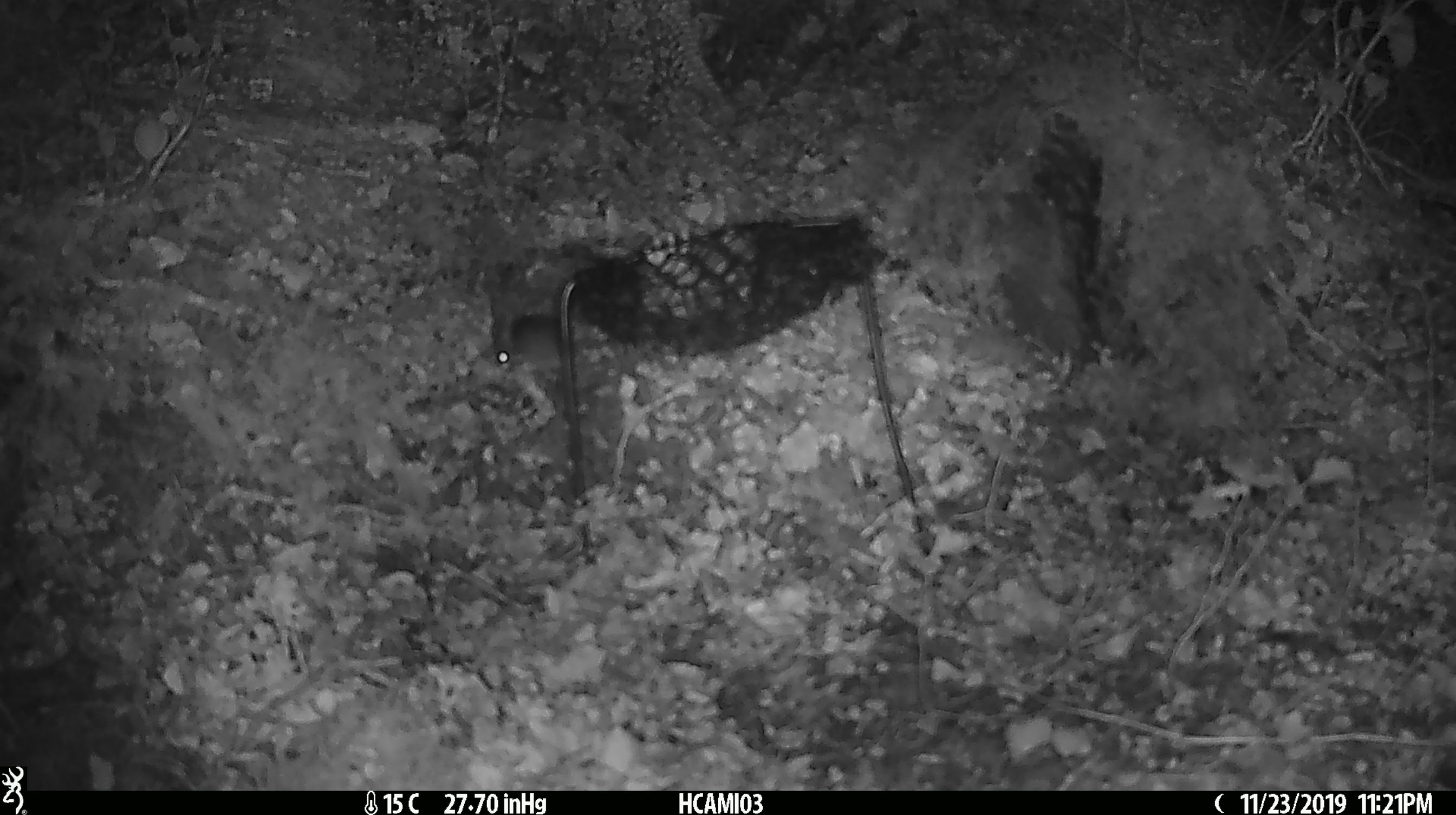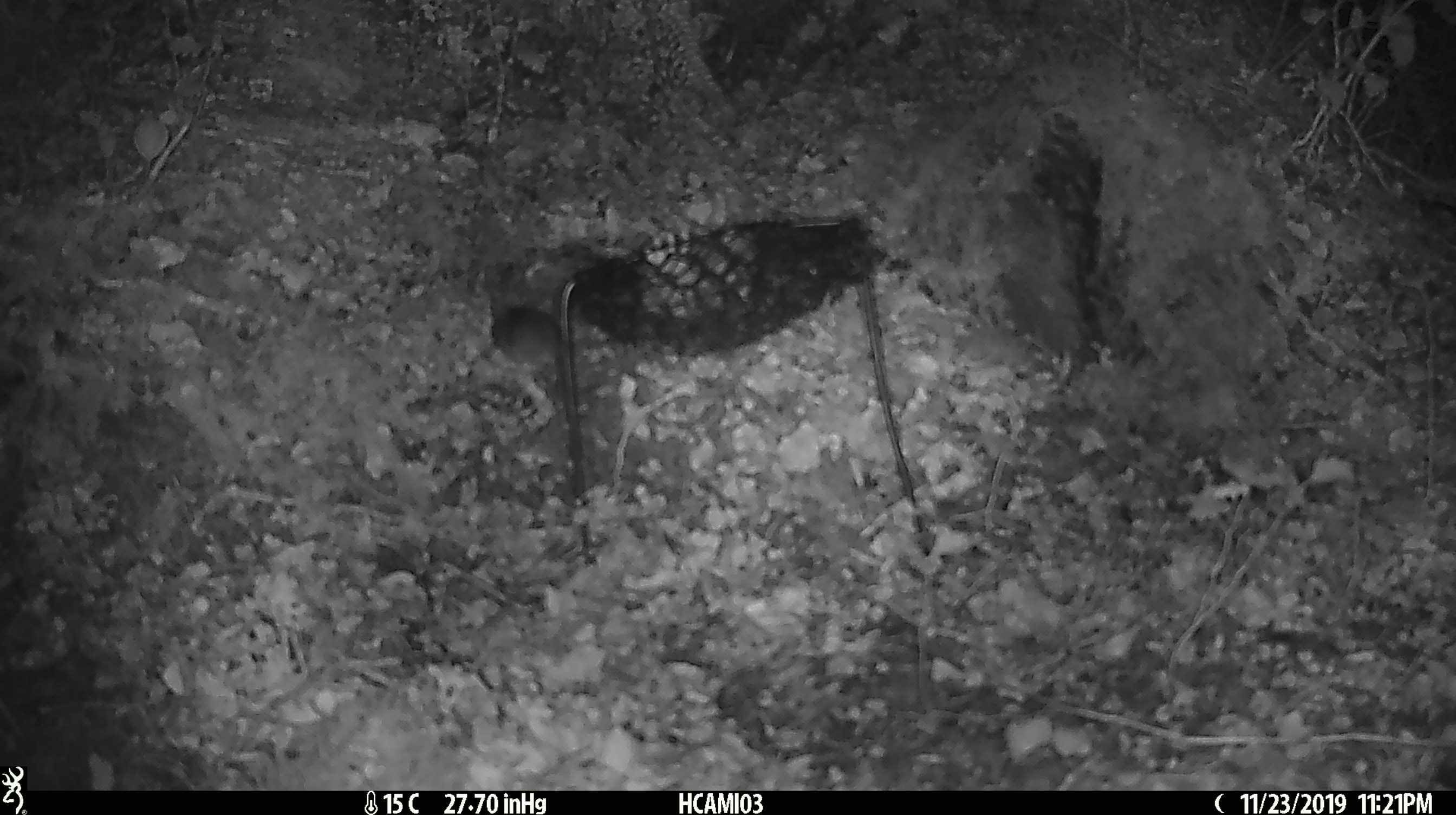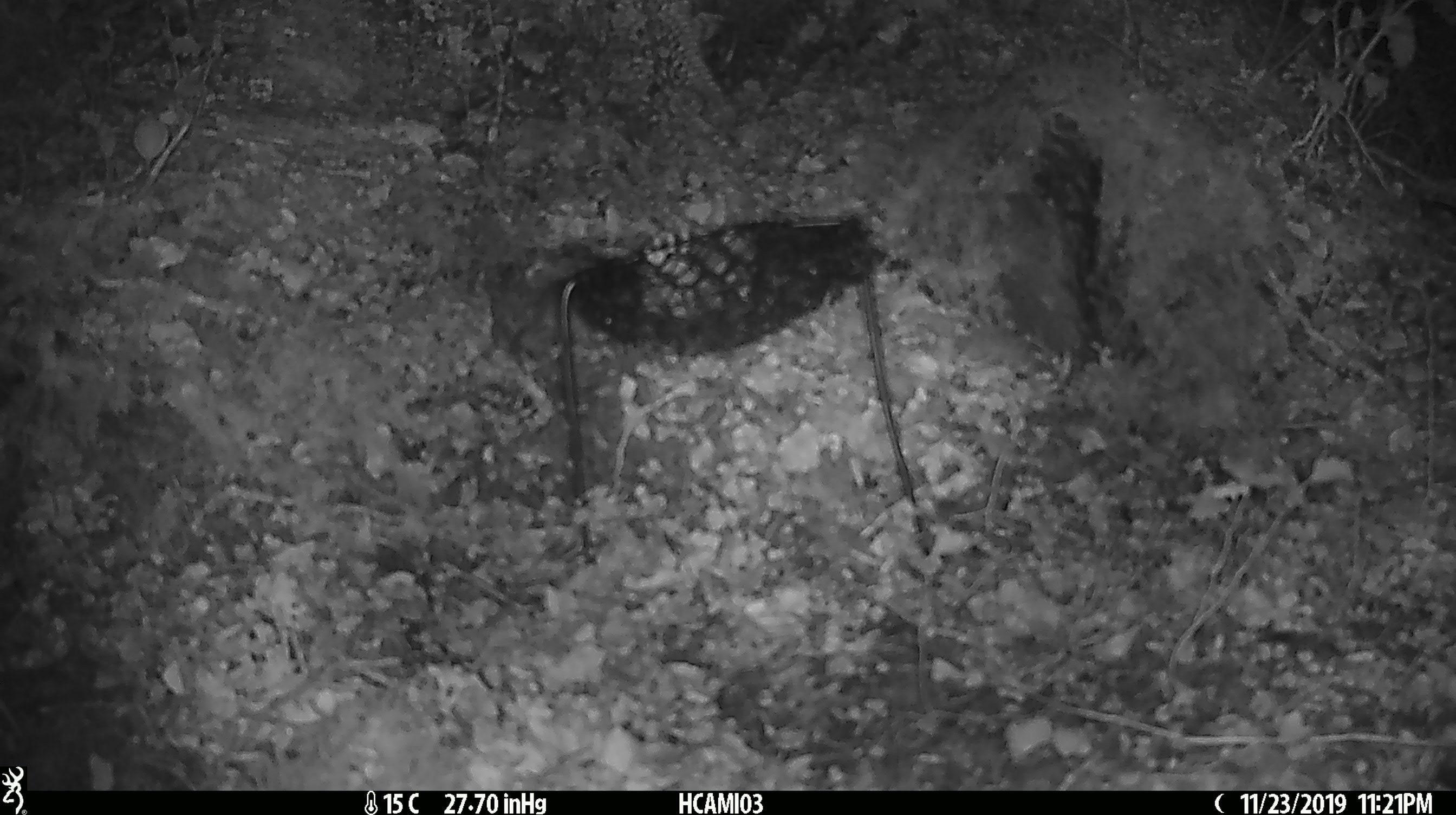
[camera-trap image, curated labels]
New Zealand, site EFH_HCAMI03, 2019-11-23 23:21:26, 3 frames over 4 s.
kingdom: Animalia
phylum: Chordata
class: Mammalia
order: Rodentia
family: Muridae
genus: Mus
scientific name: Mus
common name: mouse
Mouse (Mus).